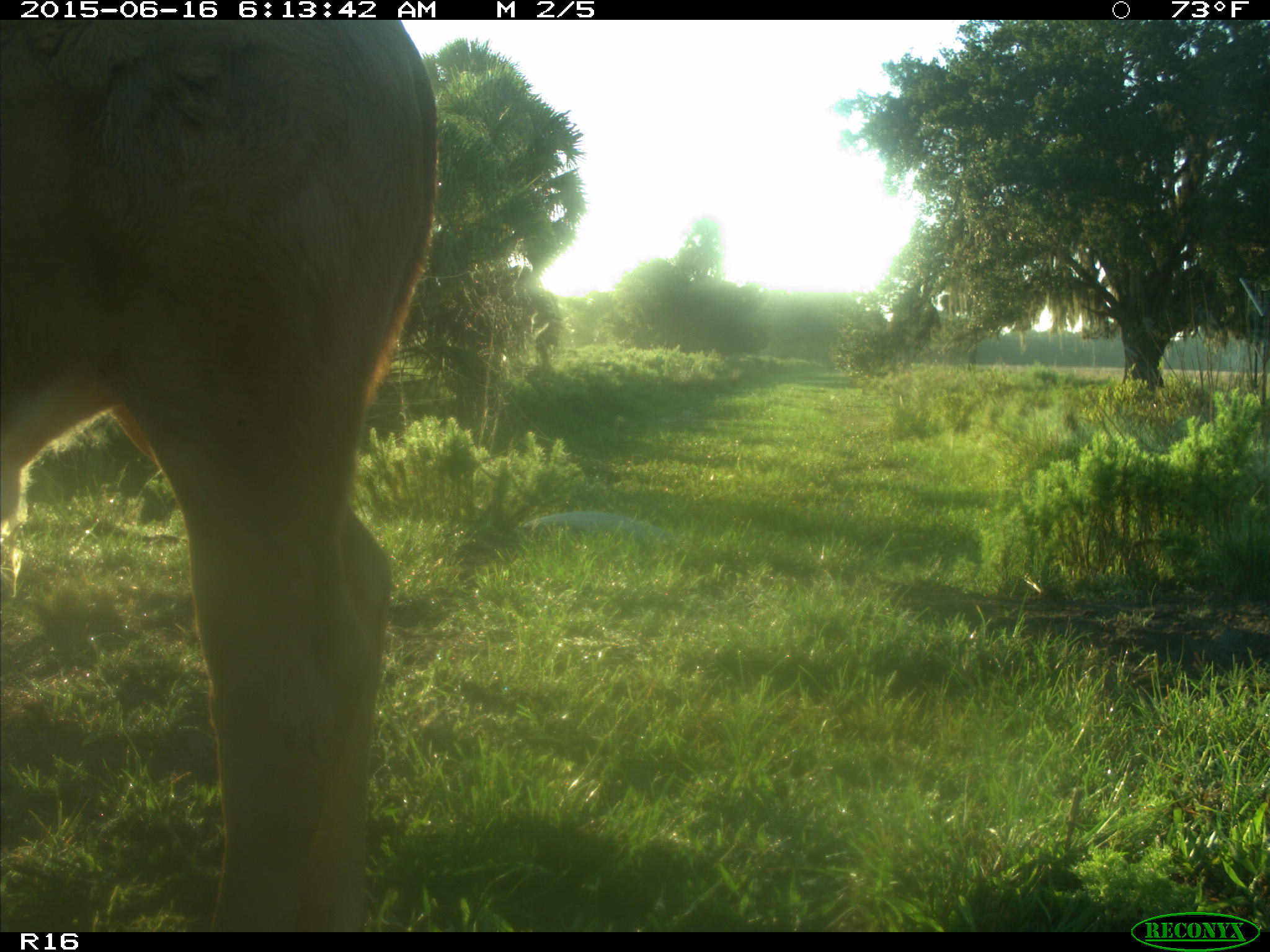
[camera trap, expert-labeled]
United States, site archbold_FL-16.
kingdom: Animalia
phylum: Chordata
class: Mammalia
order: Artiodactyla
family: Bovidae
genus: Bos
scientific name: Bos taurus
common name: domestic cow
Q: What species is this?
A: Bos taurus (domestic cow).